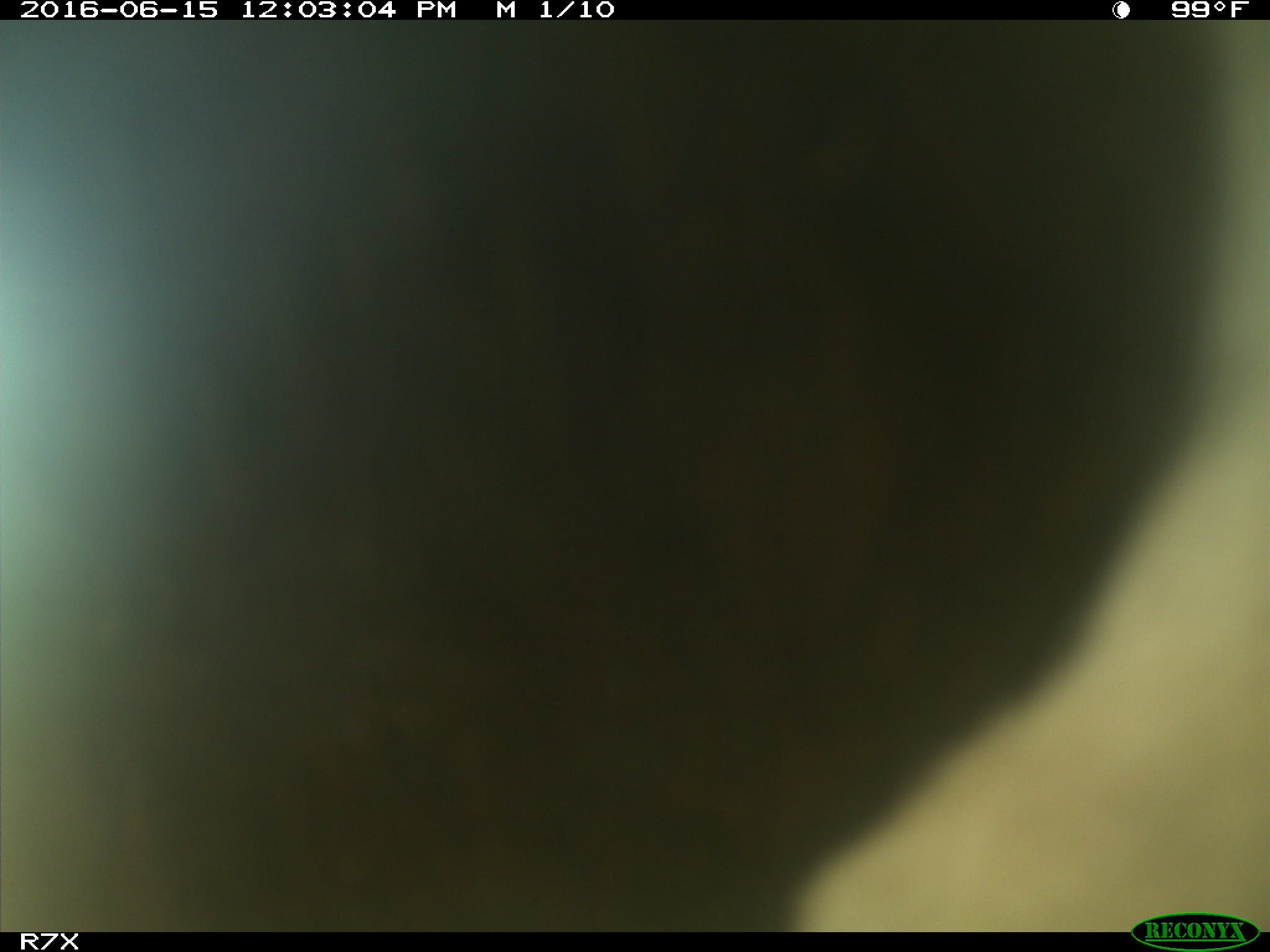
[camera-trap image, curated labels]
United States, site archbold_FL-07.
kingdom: Animalia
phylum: Chordata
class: Mammalia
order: Artiodactyla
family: Bovidae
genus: Bos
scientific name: Bos taurus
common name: domestic cow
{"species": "Bos taurus (domestic cow)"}